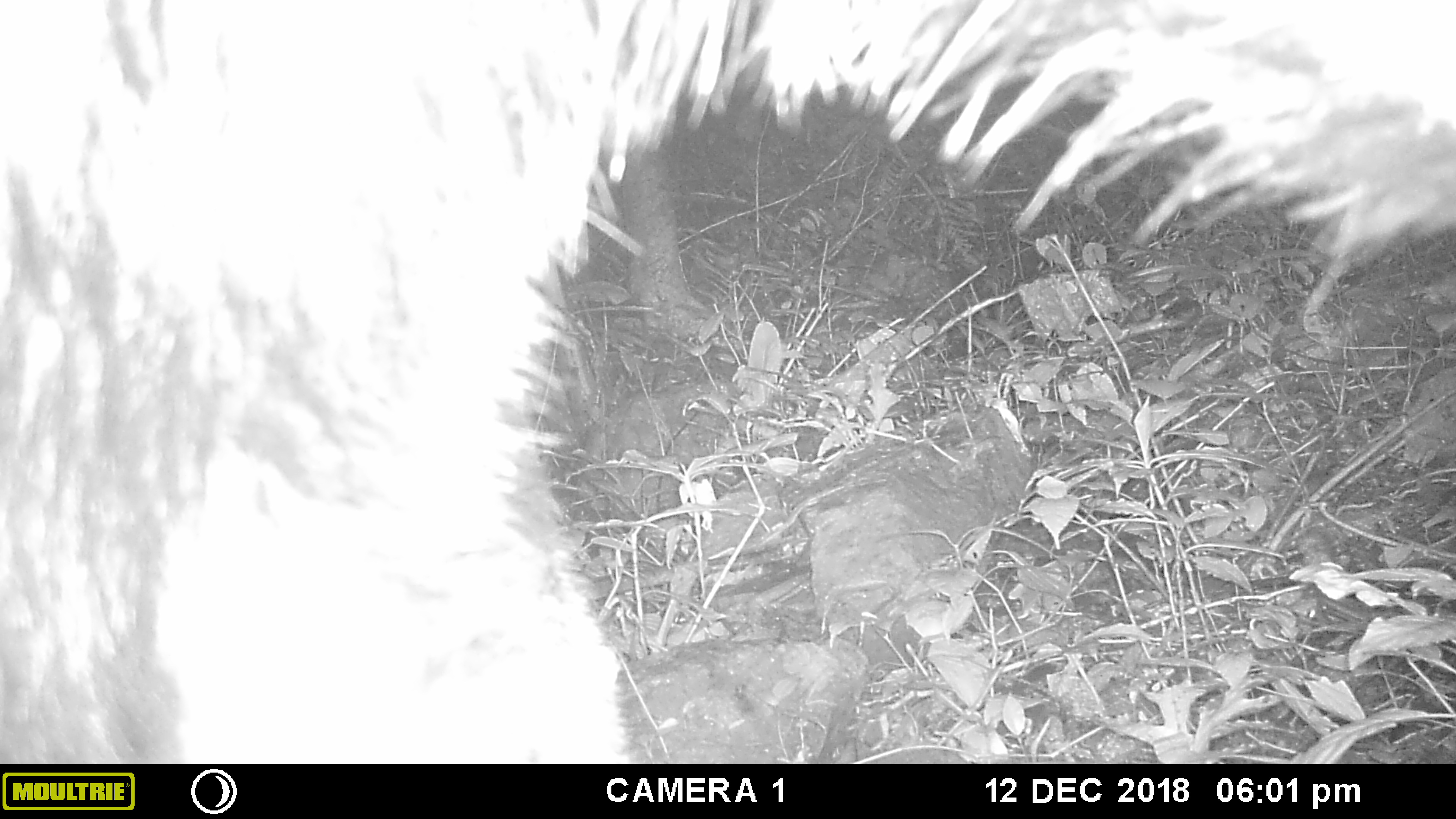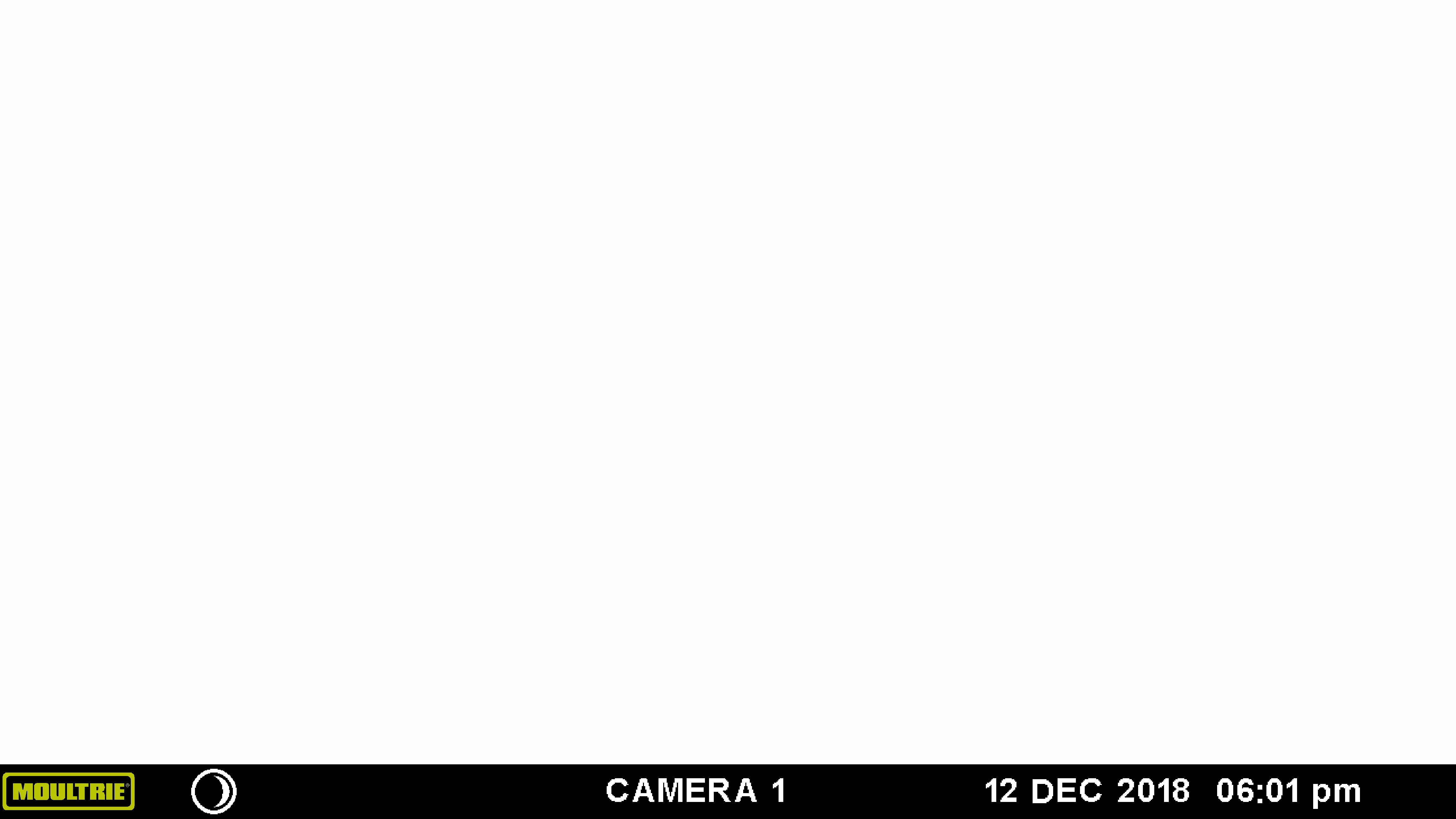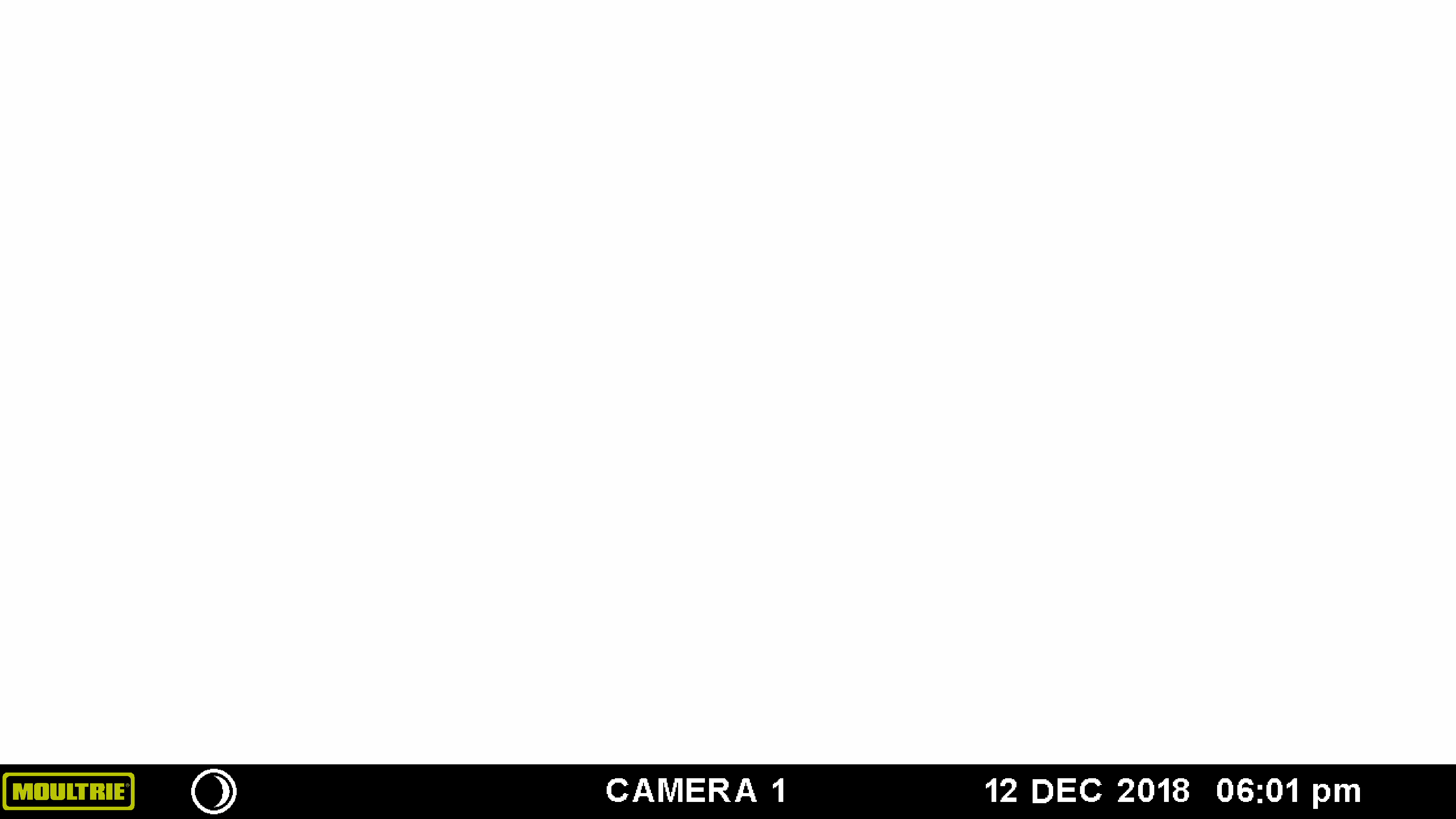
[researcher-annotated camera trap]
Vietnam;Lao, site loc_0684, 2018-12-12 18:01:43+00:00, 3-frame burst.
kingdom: Animalia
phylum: Chordata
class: Mammalia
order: Artiodactyla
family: Bovidae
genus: Capricornis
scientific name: Capricornis sumatraensis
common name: chinese serow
Chinese serow (Capricornis sumatraensis). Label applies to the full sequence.